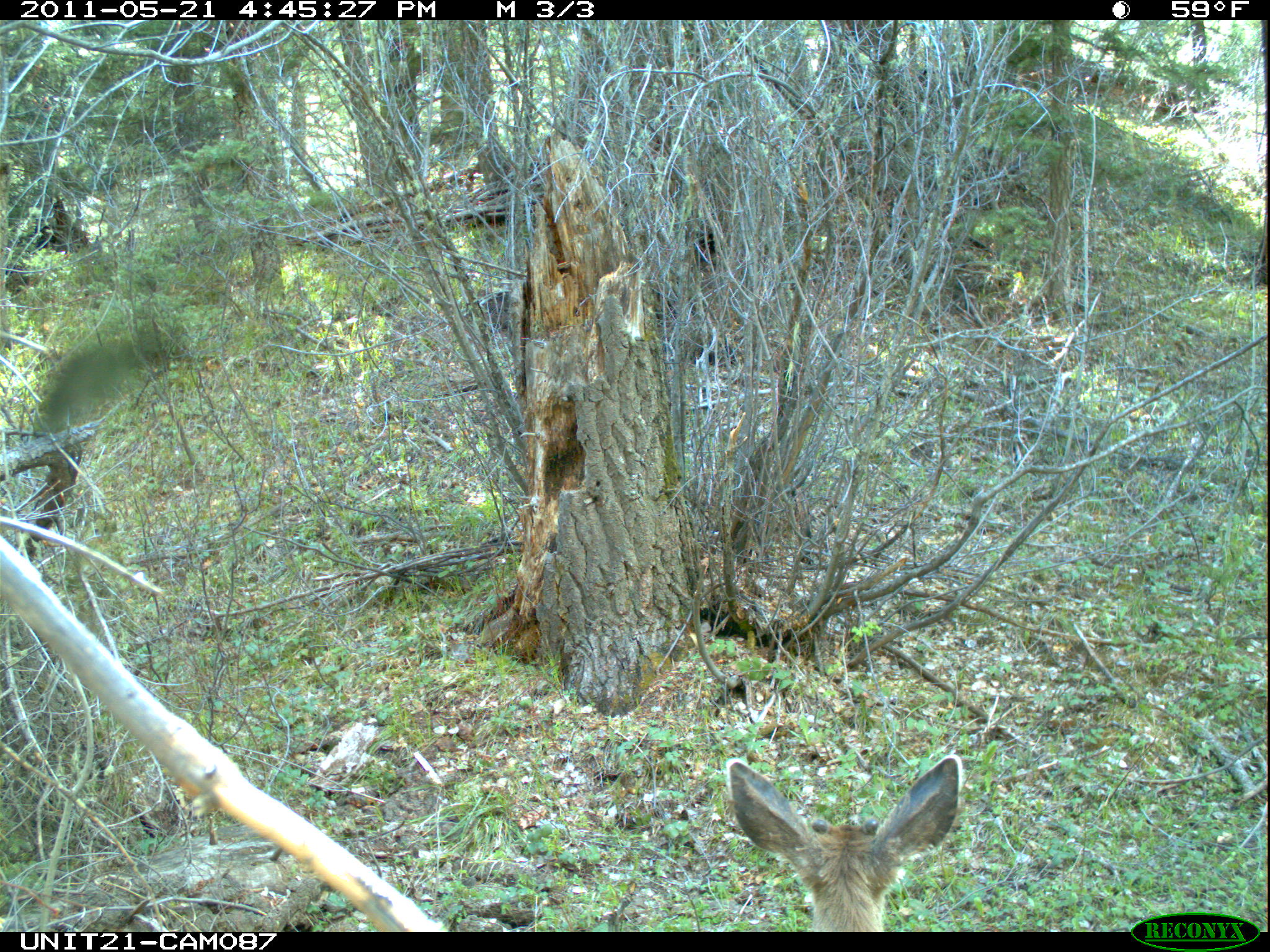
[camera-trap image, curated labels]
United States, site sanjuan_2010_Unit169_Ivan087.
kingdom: Animalia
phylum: Chordata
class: Mammalia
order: Artiodactyla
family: Cervidae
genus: Odocoileus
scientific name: Odocoileus hemionus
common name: mule deer